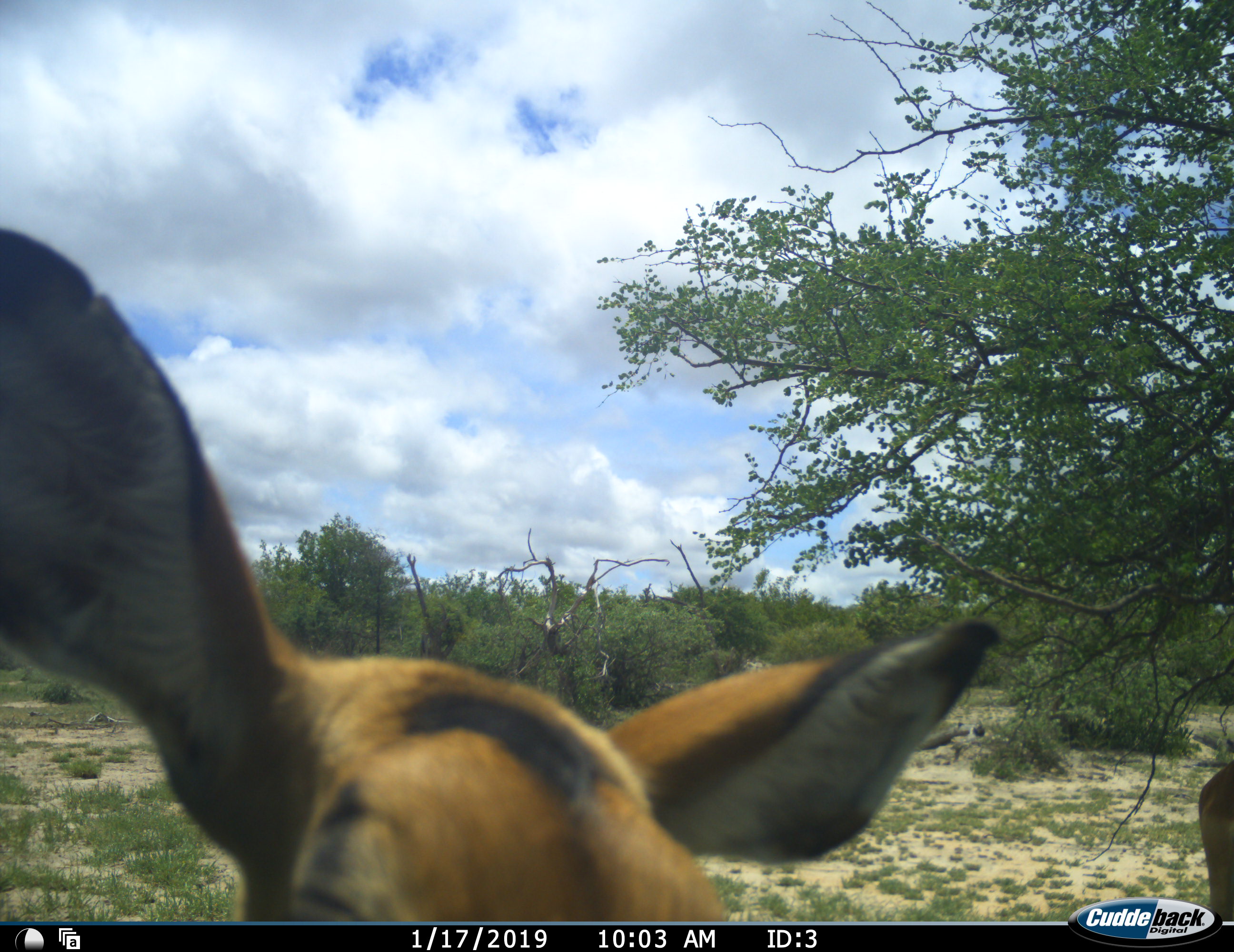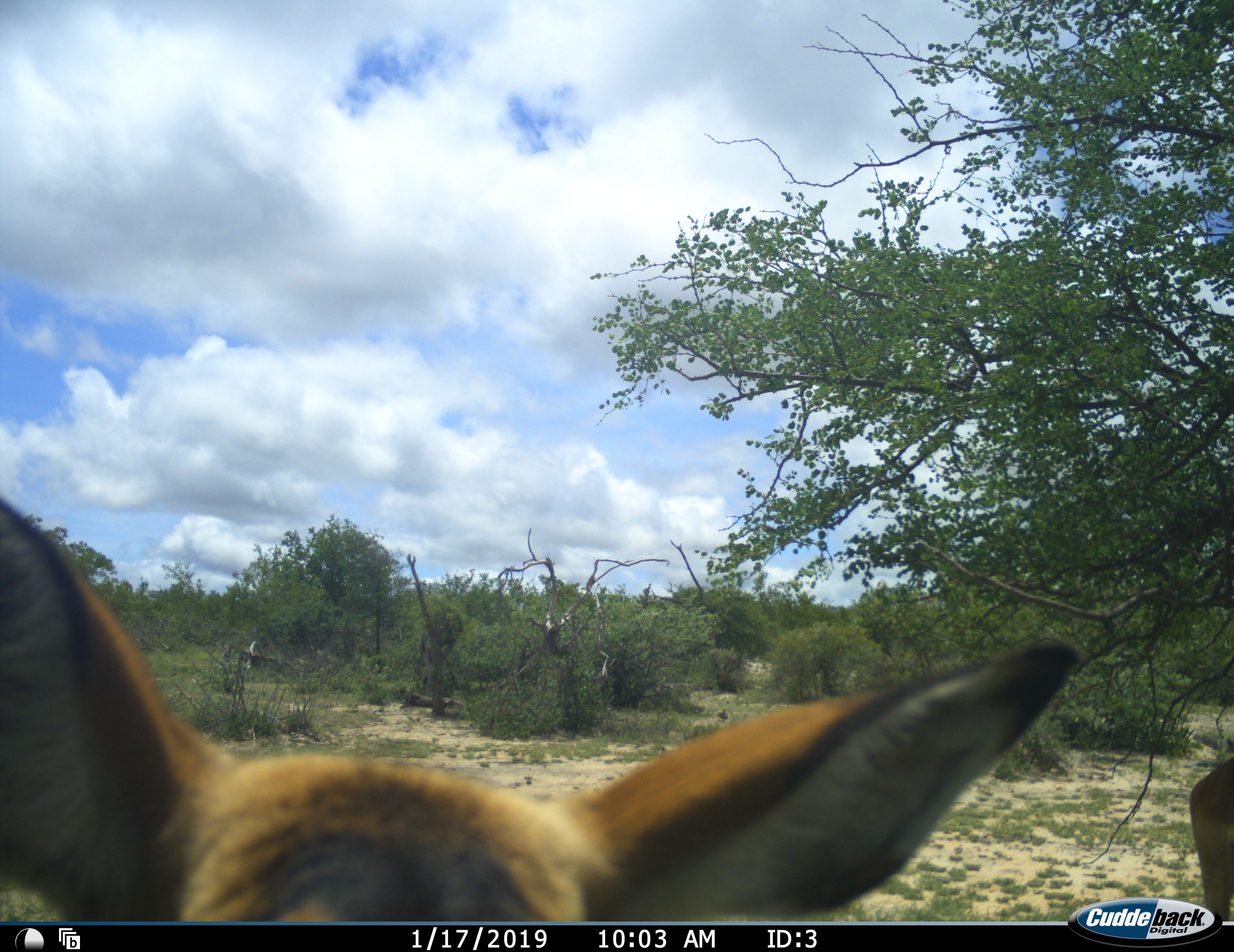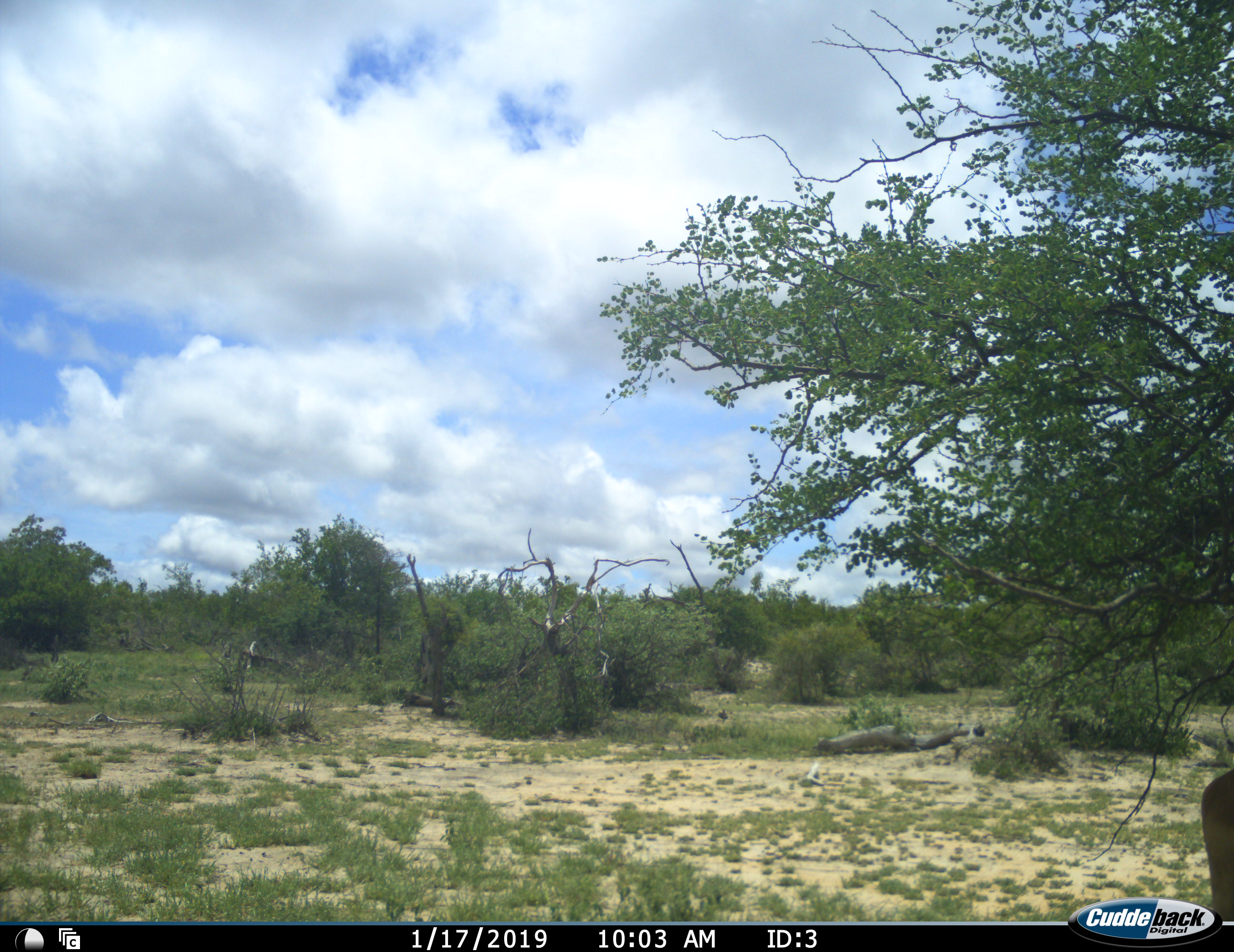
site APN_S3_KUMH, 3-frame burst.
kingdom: Animalia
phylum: Chordata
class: Mammalia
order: Artiodactyla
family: Bovidae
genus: Aepyceros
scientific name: Aepyceros melampus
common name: impala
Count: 2.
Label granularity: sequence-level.